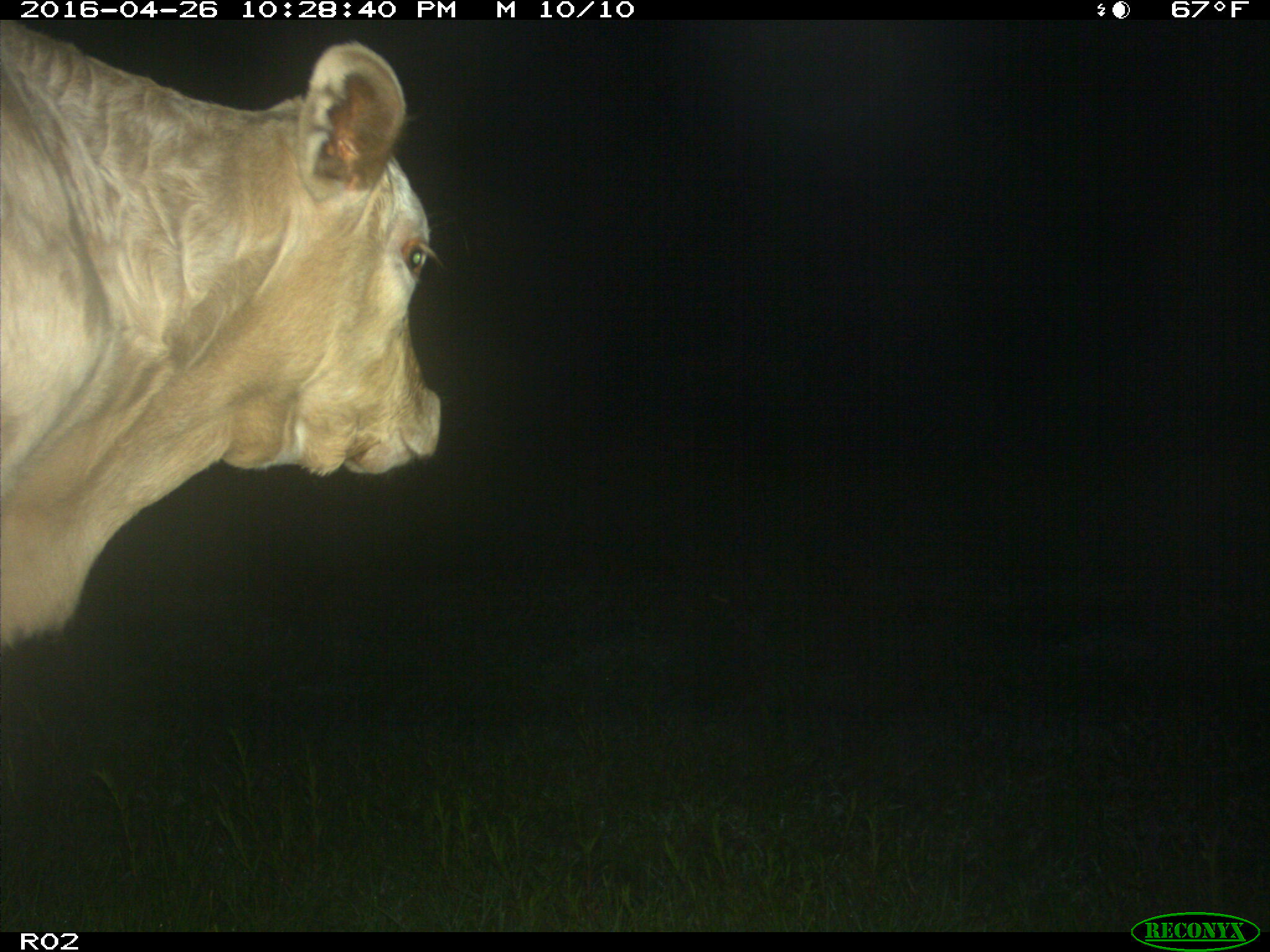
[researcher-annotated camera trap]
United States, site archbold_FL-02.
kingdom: Animalia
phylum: Chordata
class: Mammalia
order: Artiodactyla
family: Bovidae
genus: Bos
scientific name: Bos taurus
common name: domestic cow